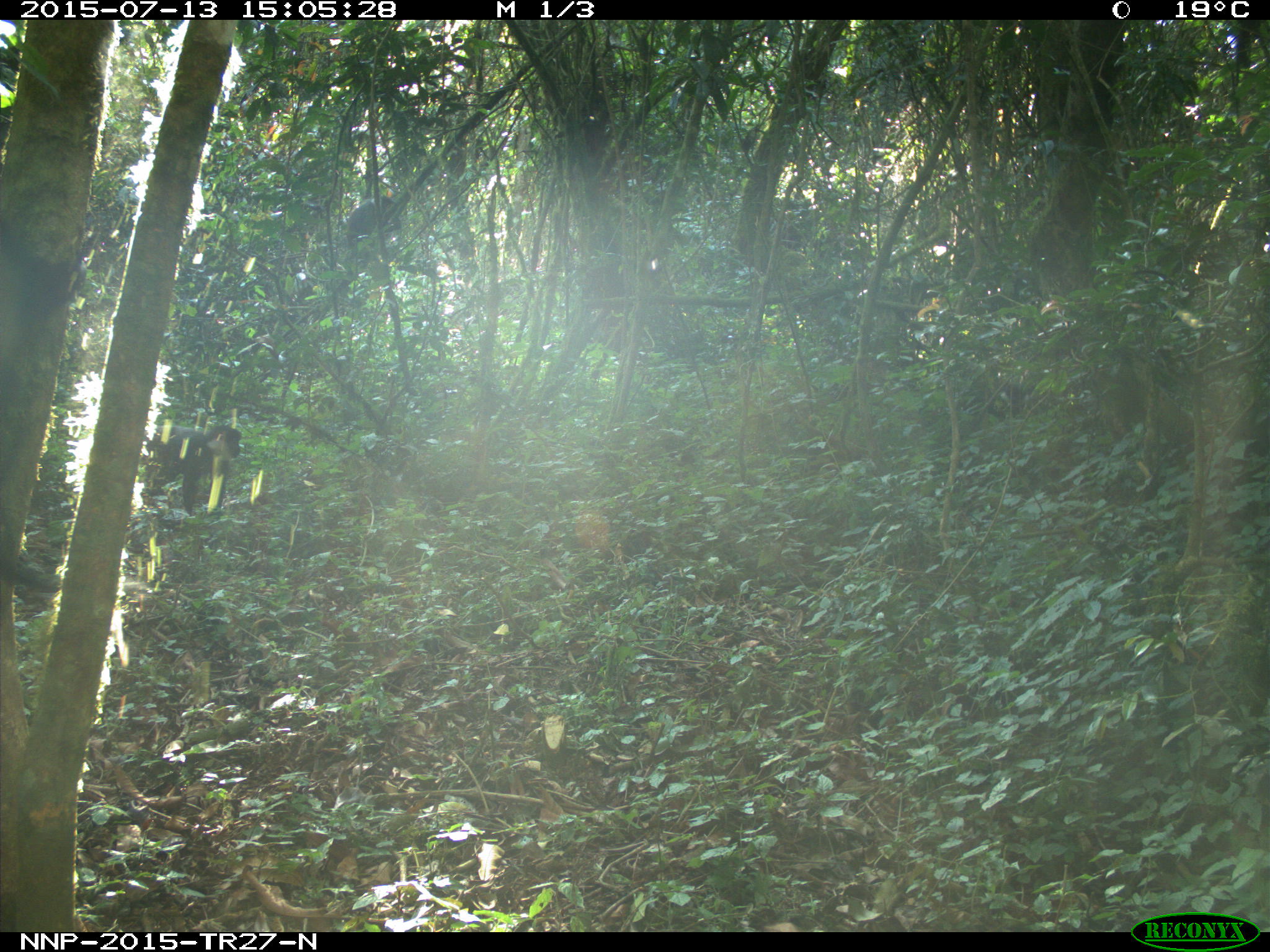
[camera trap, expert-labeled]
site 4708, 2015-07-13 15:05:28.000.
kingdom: Animalia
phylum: Chordata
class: Mammalia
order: Primates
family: Cercopithecidae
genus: Allochrocebus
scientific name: Allochrocebus lhoesti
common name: l'hoest's monkey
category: cercopithecus lhoesti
Cercopithecus lhoesti (l'hoest's monkey) (Allochrocebus lhoesti), count 1.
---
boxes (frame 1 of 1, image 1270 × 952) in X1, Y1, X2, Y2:
cercopithecus lhoesti: 139, 425, 241, 516; 348, 194, 401, 246